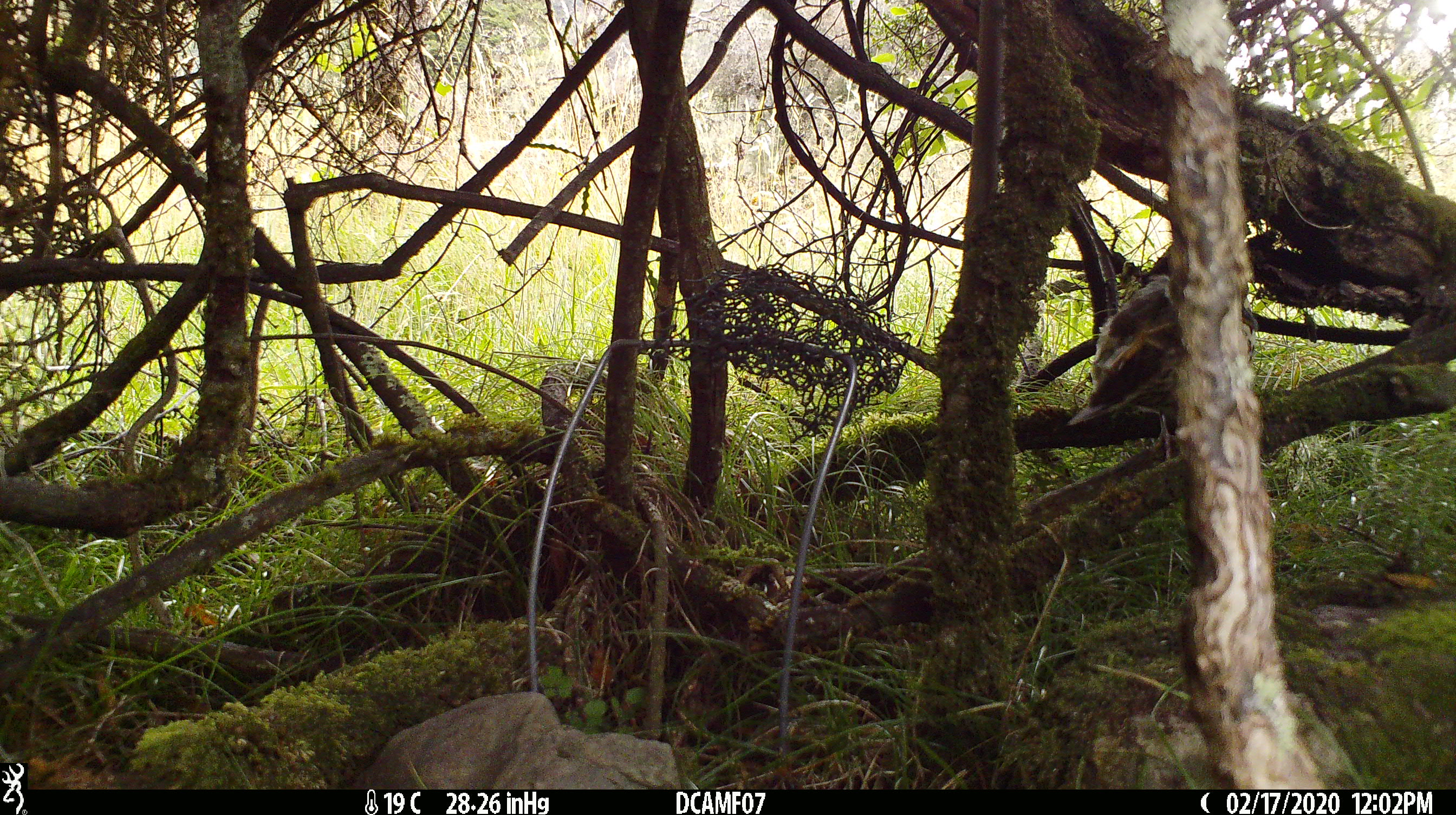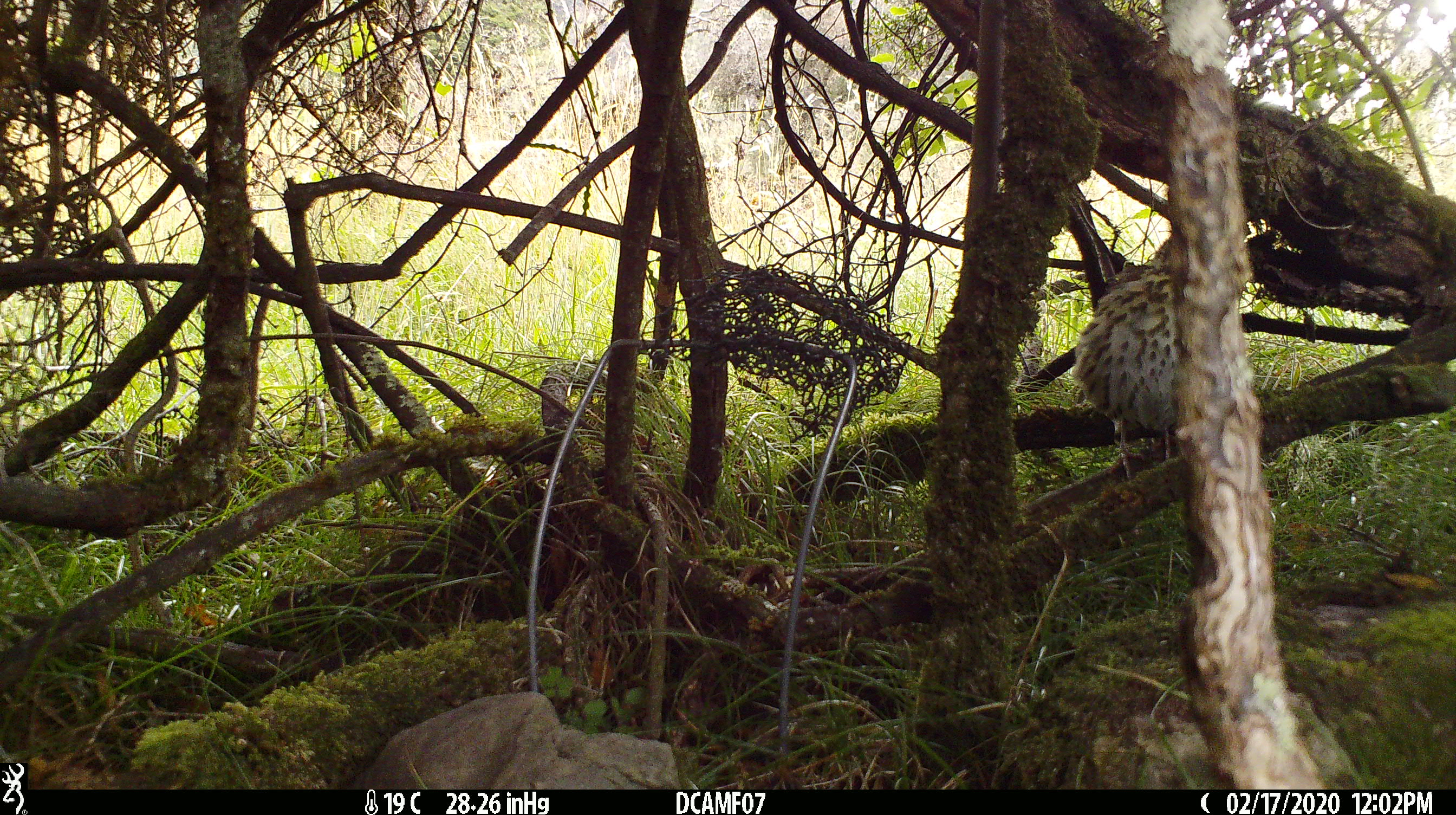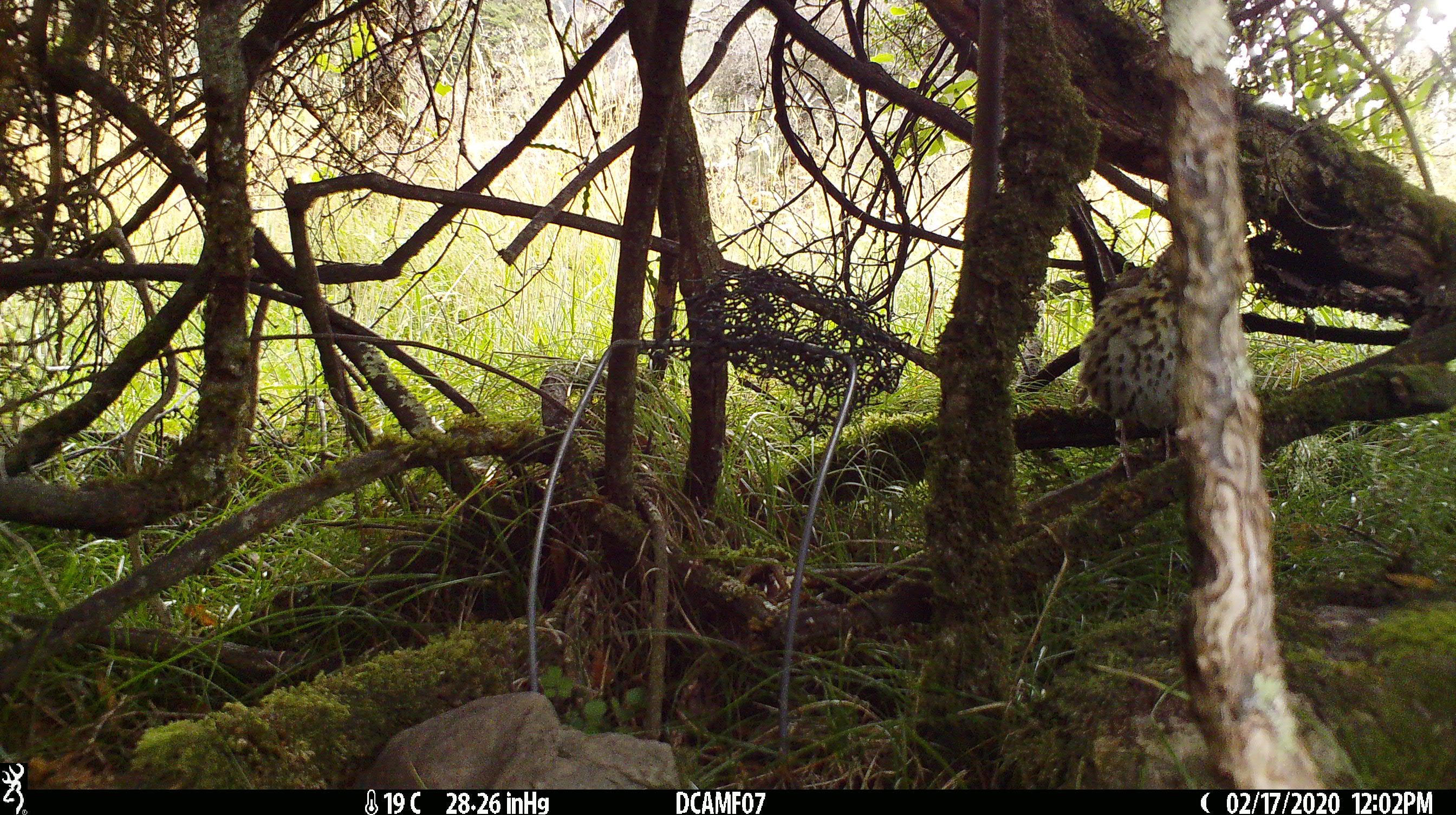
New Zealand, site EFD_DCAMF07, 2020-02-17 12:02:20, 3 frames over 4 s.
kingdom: Animalia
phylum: Chordata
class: Aves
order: Passeriformes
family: Turdidae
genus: Turdus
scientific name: Turdus philomelos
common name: song thrush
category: thrush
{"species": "thrush (song thrush) (Turdus philomelos)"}